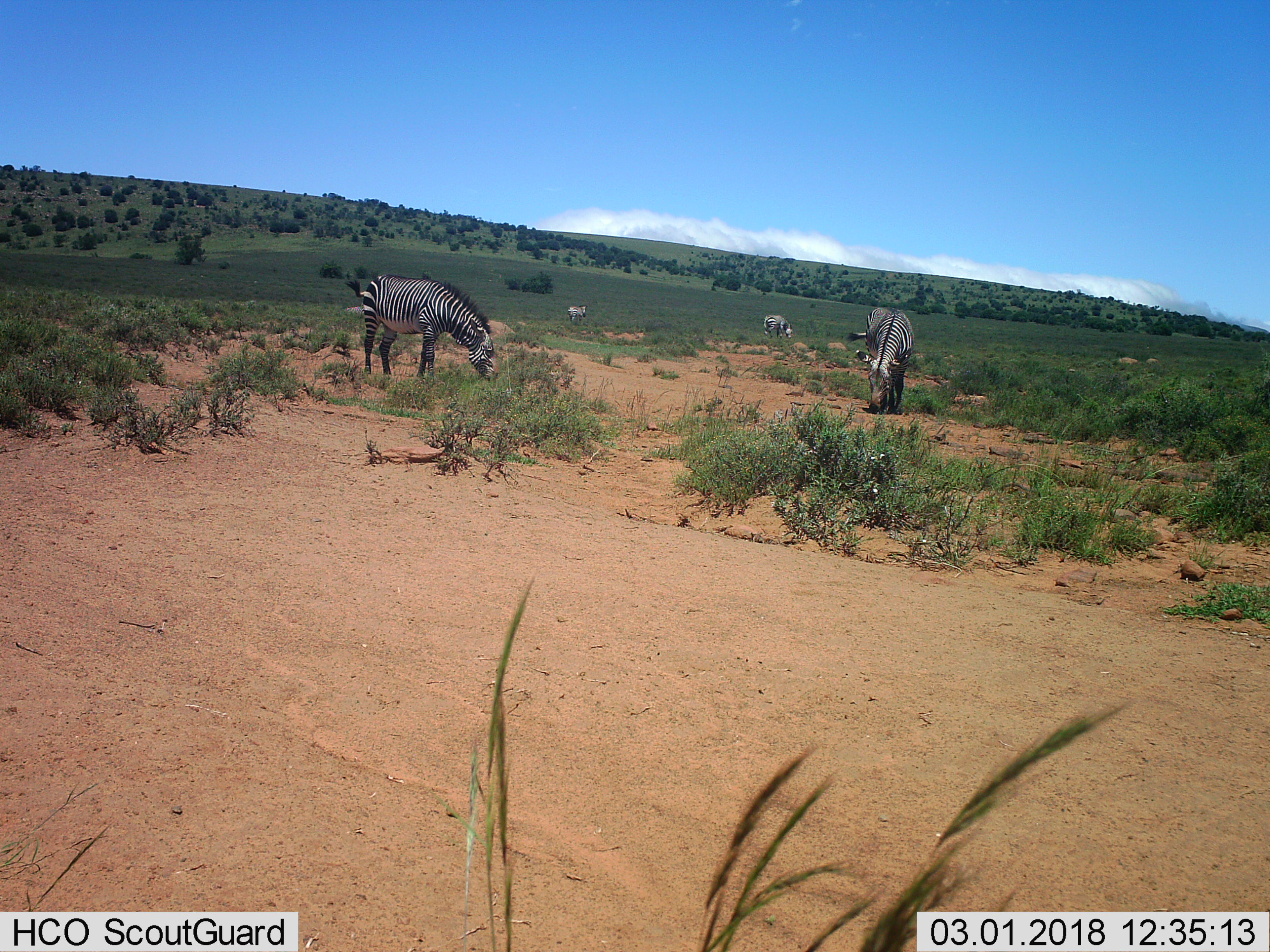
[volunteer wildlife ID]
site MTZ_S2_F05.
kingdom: Animalia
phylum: Chordata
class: Mammalia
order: Perissodactyla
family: Equidae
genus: Equus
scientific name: Equus zebra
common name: mountain zebra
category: zebramountain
Zebramountain (mountain zebra) (Equus zebra), count 4. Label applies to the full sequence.